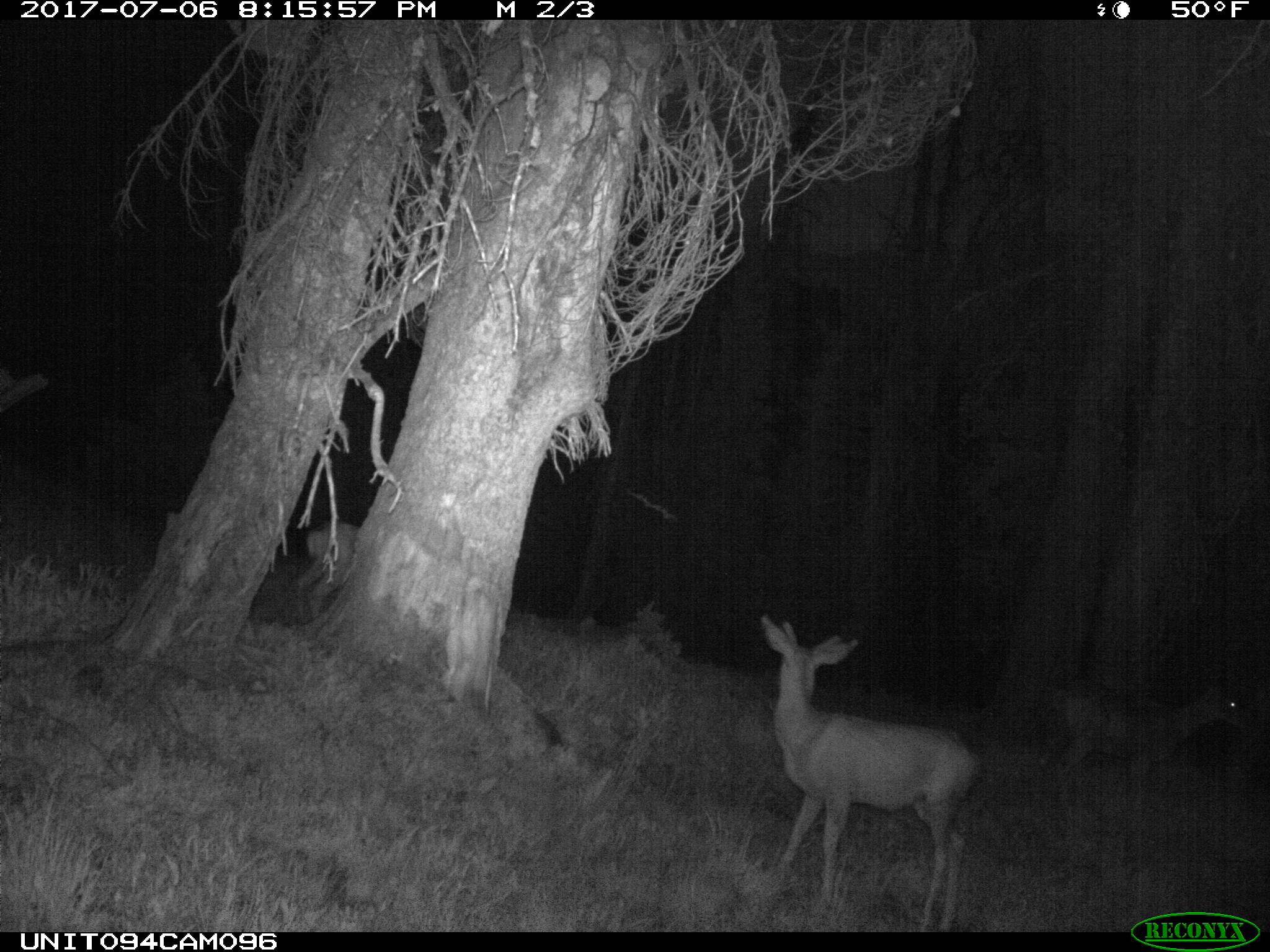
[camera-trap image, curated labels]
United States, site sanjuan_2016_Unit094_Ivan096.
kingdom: Animalia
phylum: Chordata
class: Mammalia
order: Artiodactyla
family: Cervidae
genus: Odocoileus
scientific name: Odocoileus hemionus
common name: mule deer